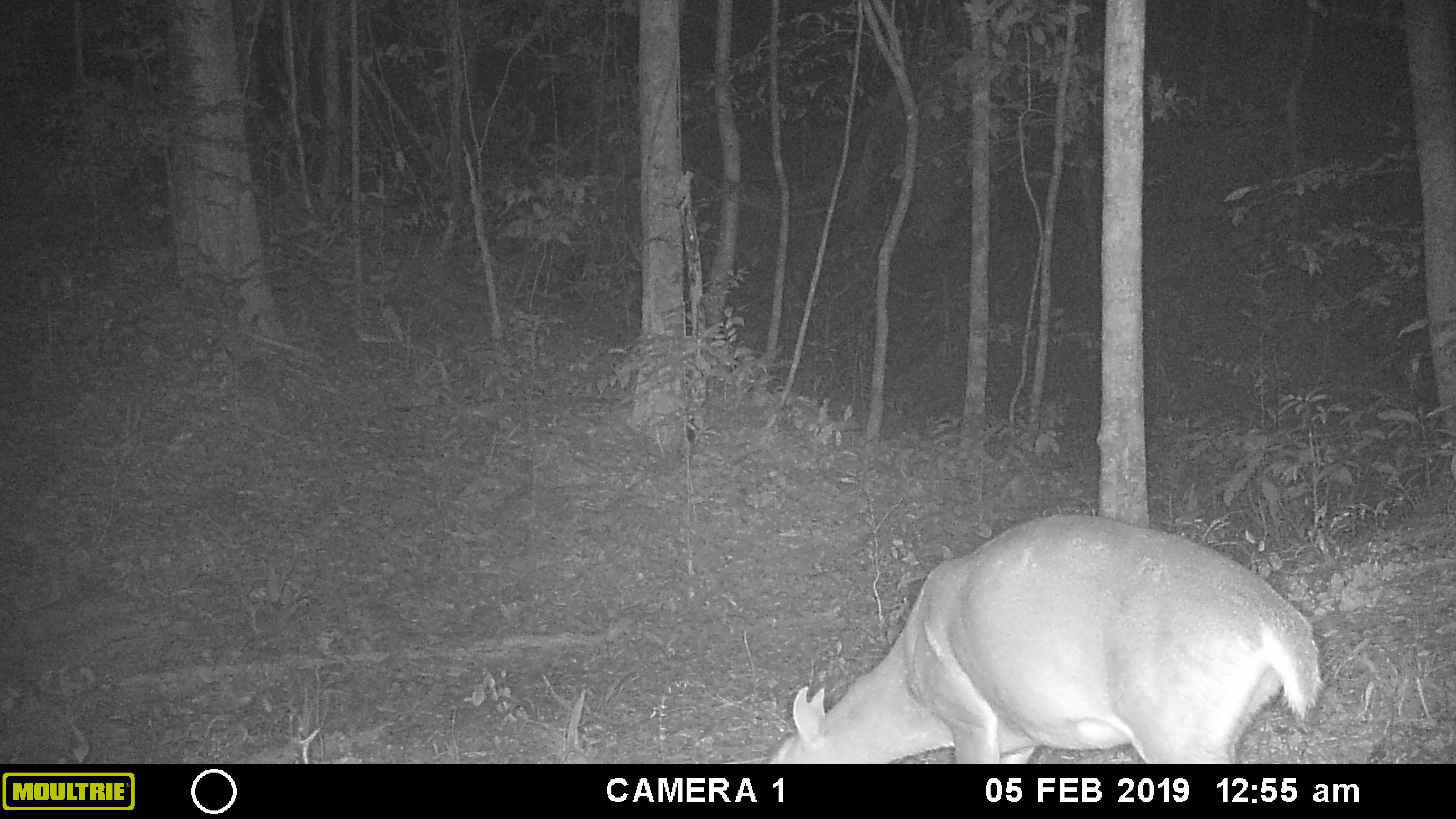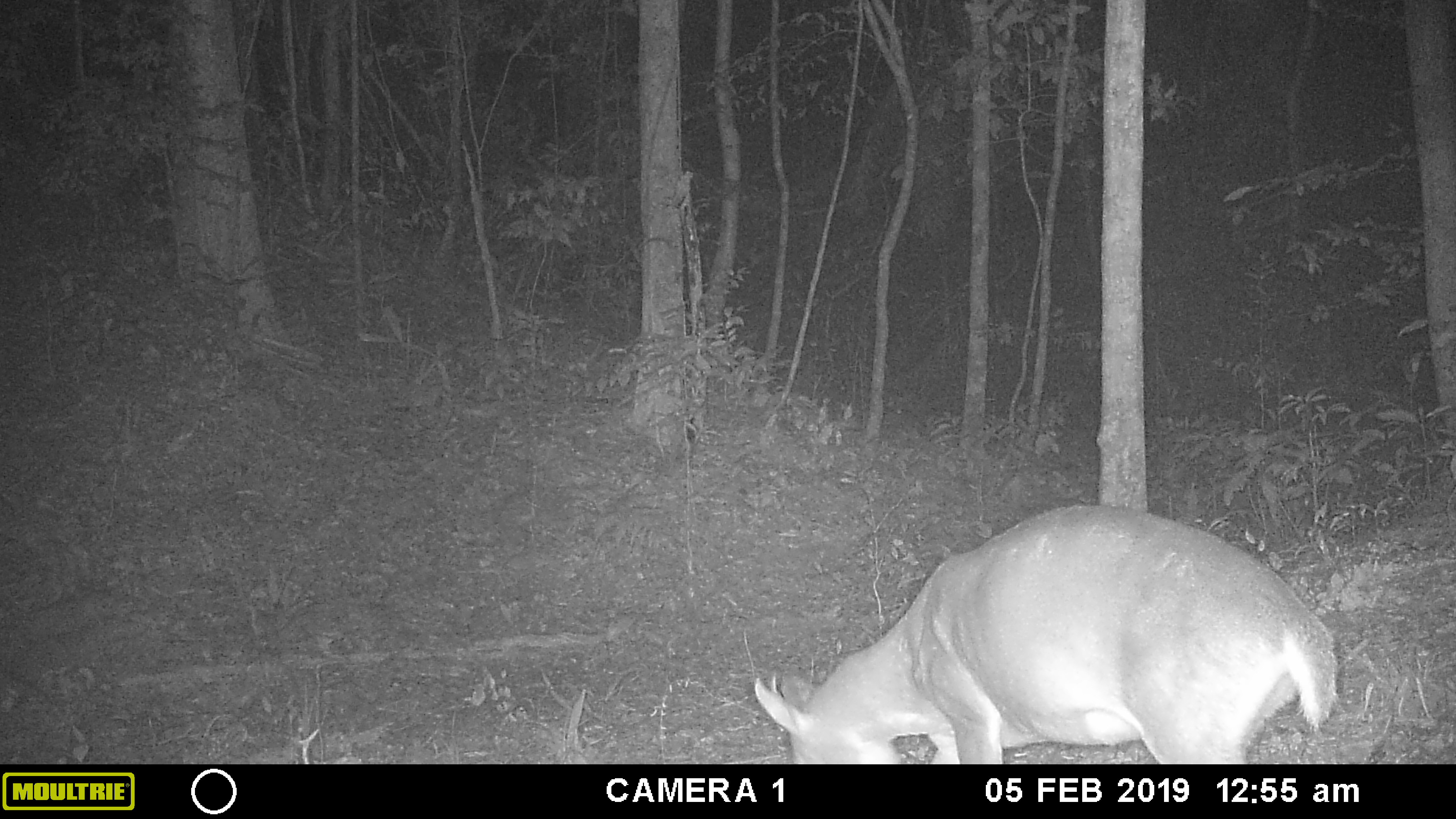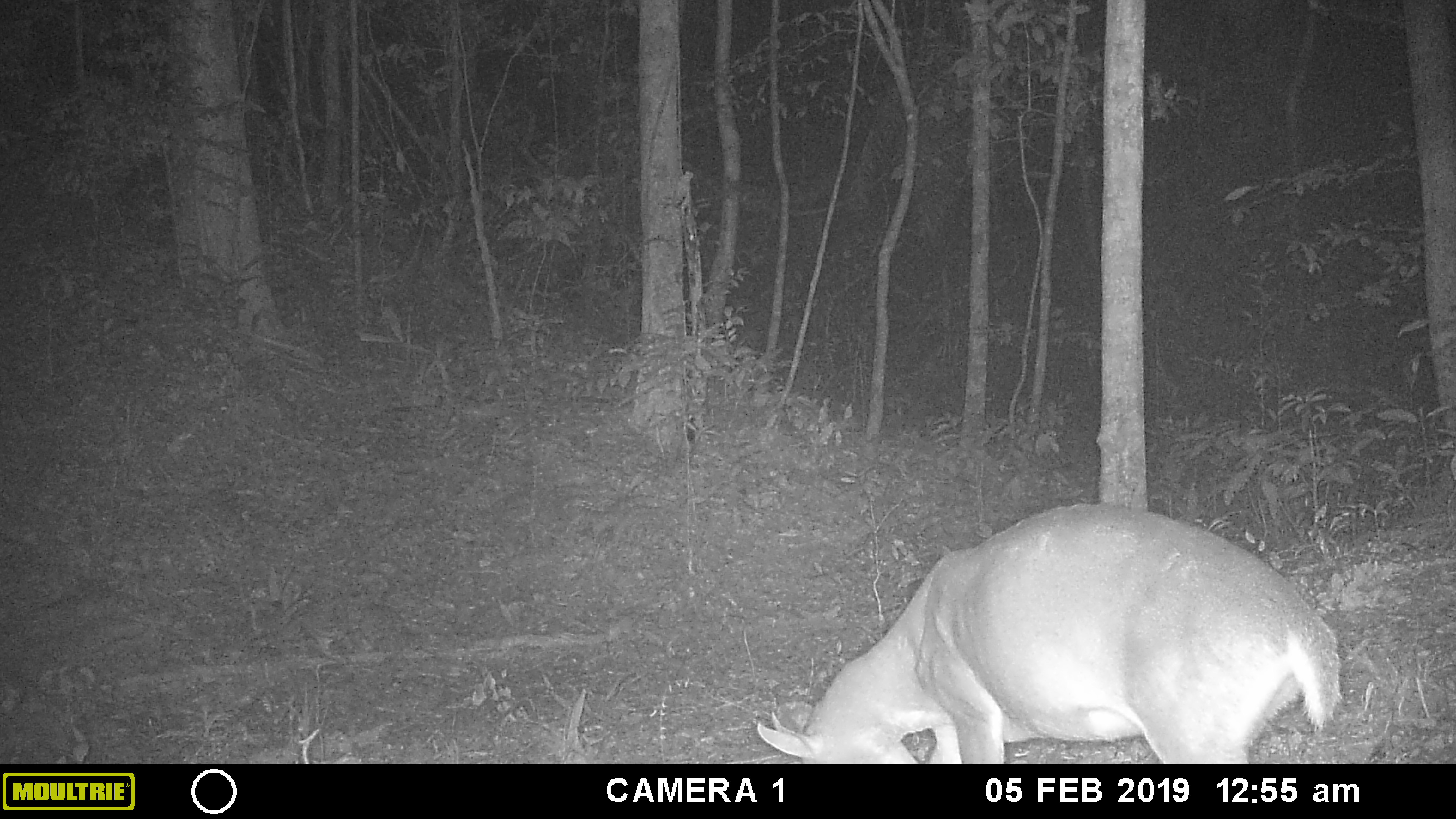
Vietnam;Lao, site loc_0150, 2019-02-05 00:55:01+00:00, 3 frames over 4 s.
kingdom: Animalia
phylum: Chordata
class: Mammalia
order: Artiodactyla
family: Cervidae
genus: Muntiacus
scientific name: Muntiacus vuquangensis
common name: large-antlered muntjac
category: large antlered muntjac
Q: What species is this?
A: Large antlered muntjac (large-antlered muntjac) (Muntiacus vuquangensis).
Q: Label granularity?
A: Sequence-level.